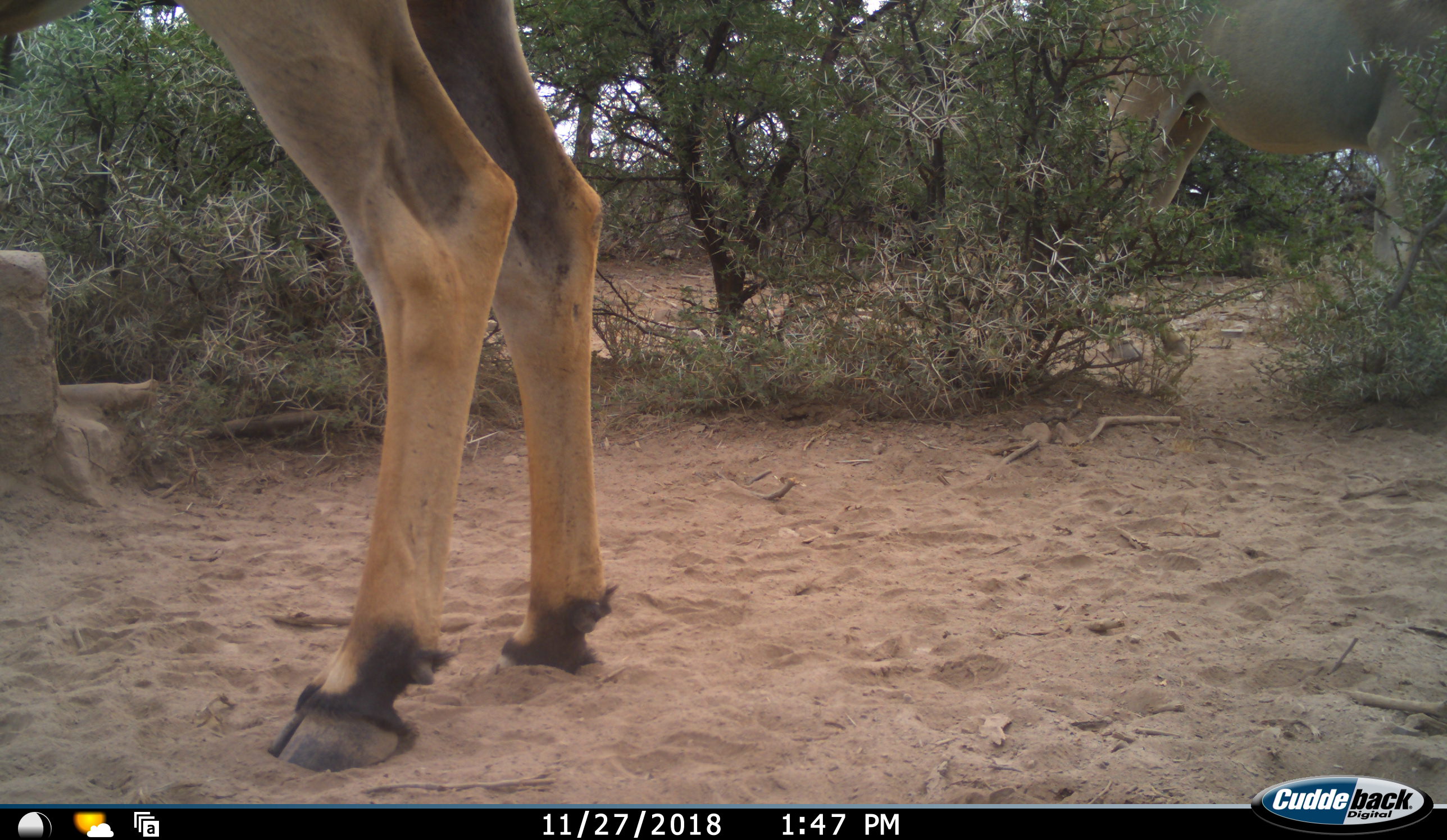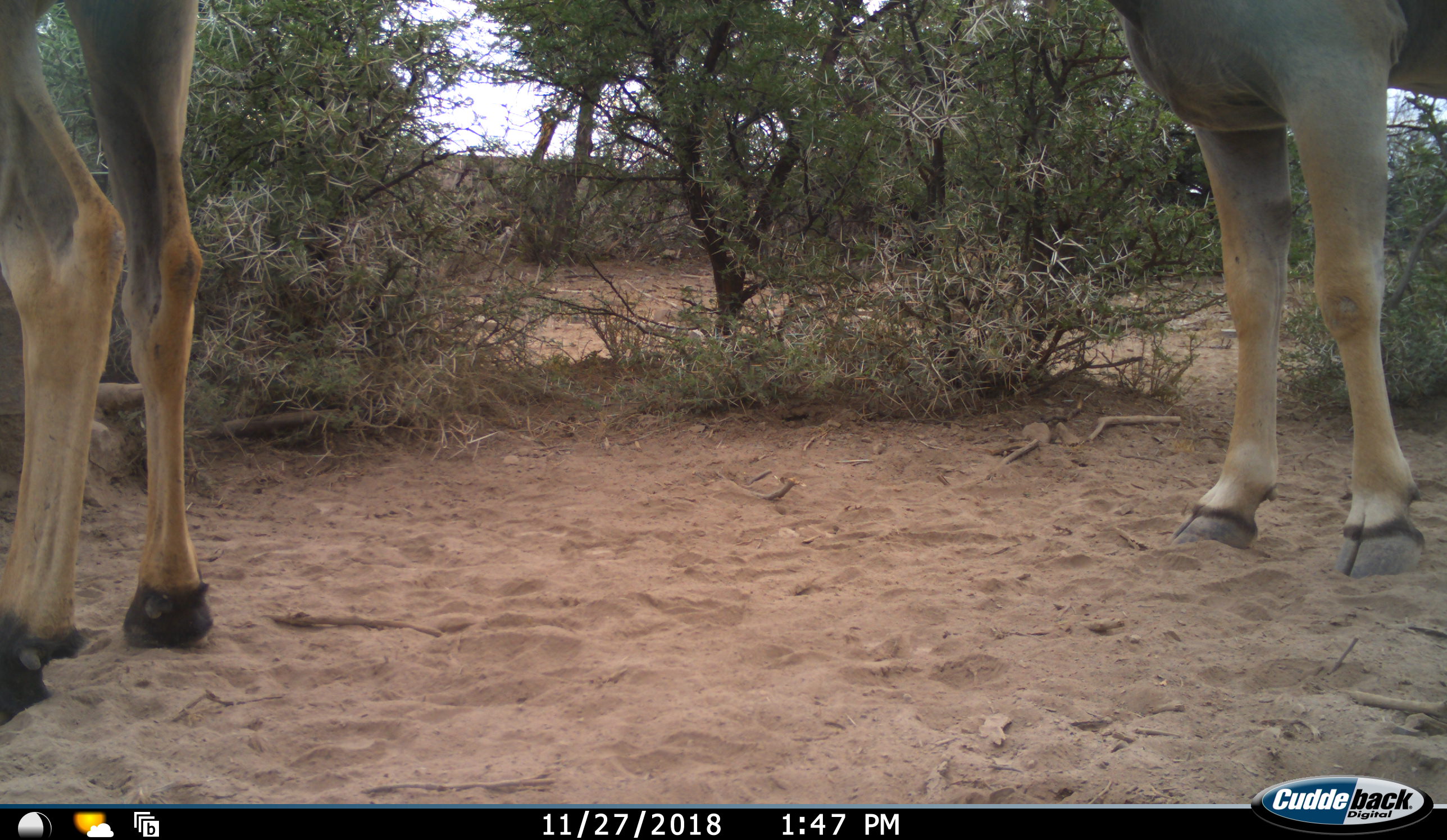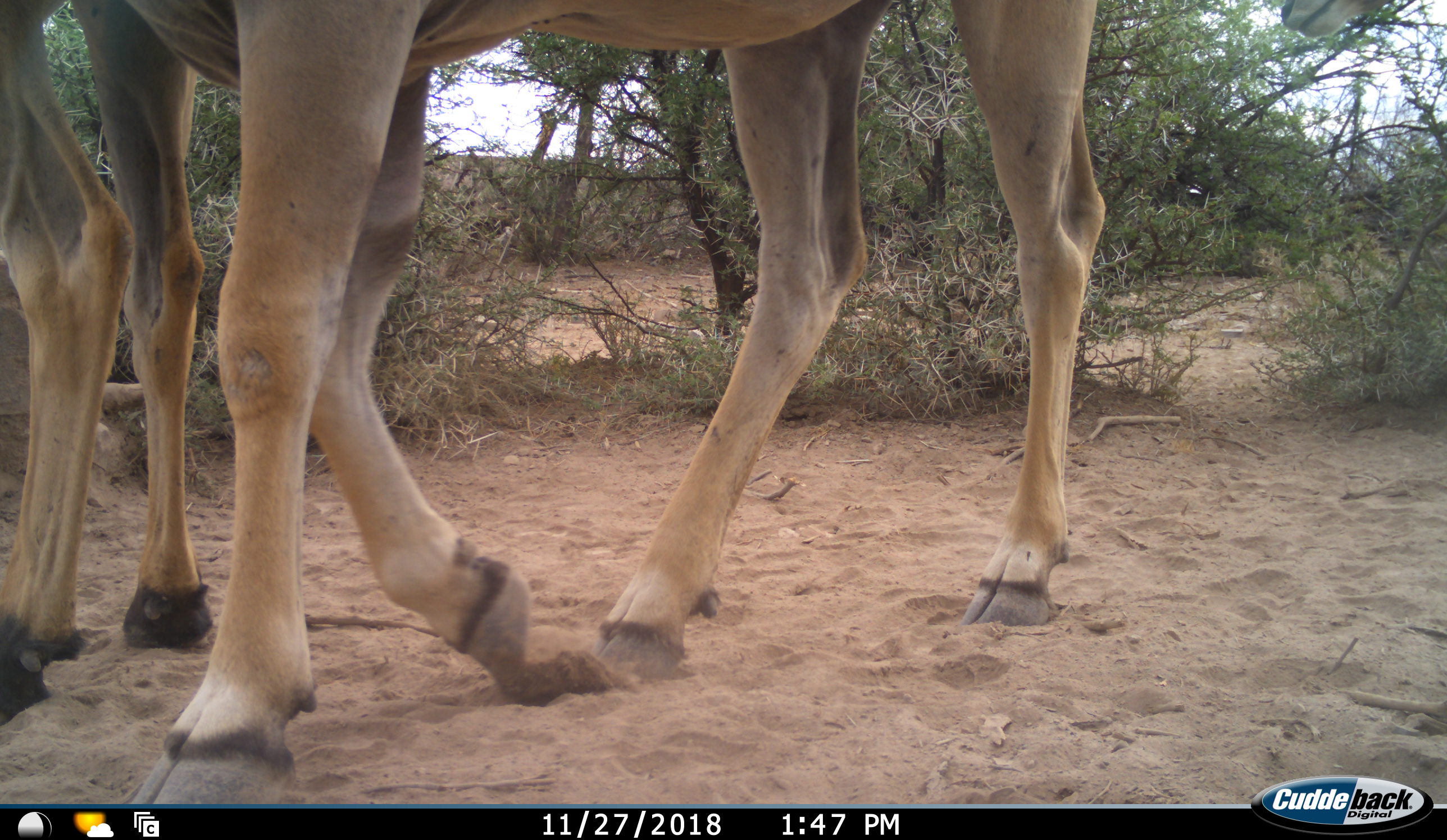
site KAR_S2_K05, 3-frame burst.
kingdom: Animalia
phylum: Chordata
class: Mammalia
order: Artiodactyla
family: Bovidae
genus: Tragelaphus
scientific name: Tragelaphus oryx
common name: eland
Eland (Tragelaphus oryx), count 2. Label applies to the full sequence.